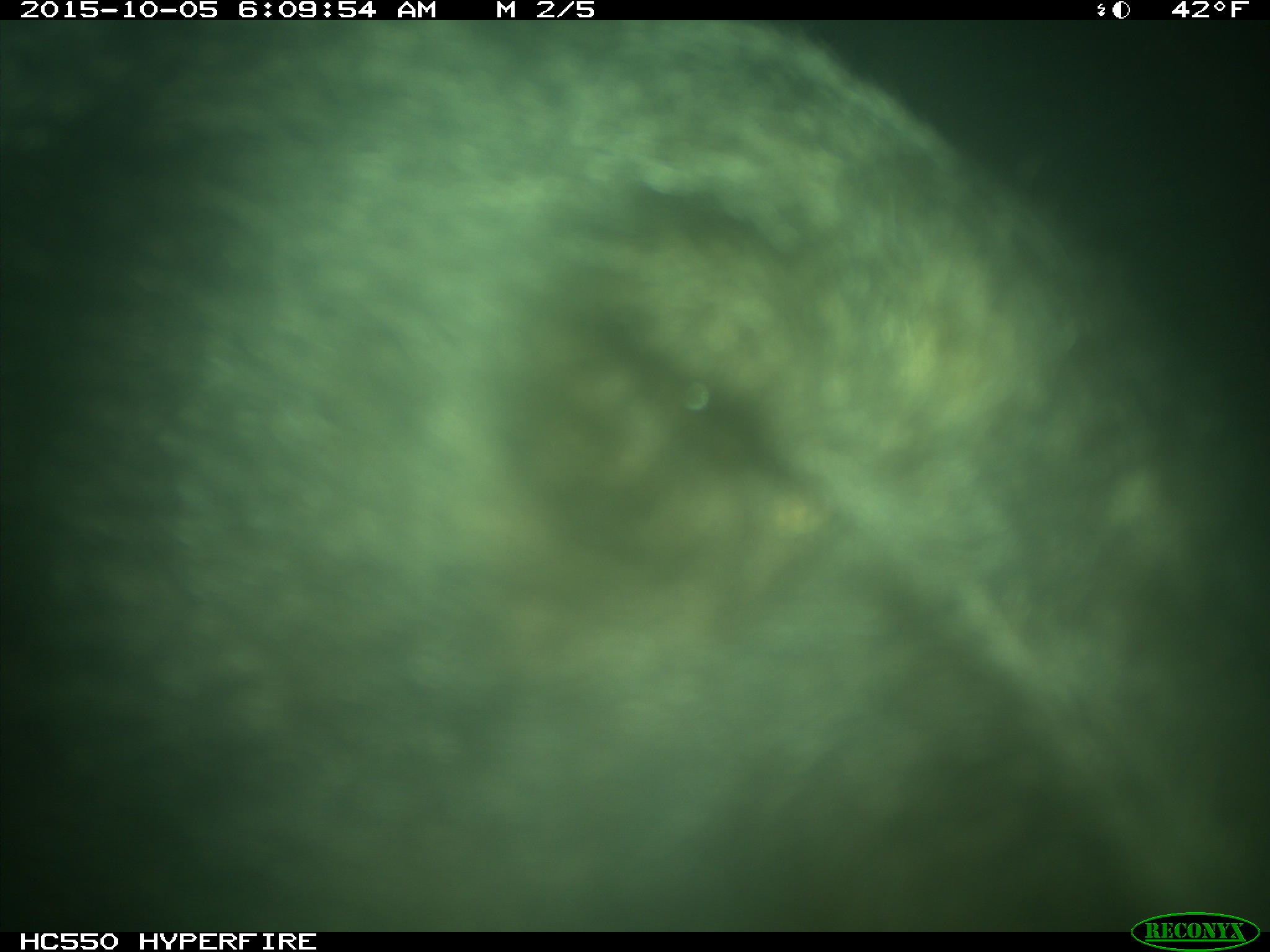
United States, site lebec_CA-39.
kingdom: Animalia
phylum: Chordata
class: Mammalia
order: Carnivora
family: Ursidae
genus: Ursus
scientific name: Ursus americanus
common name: american black bear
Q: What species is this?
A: Ursus americanus (american black bear).